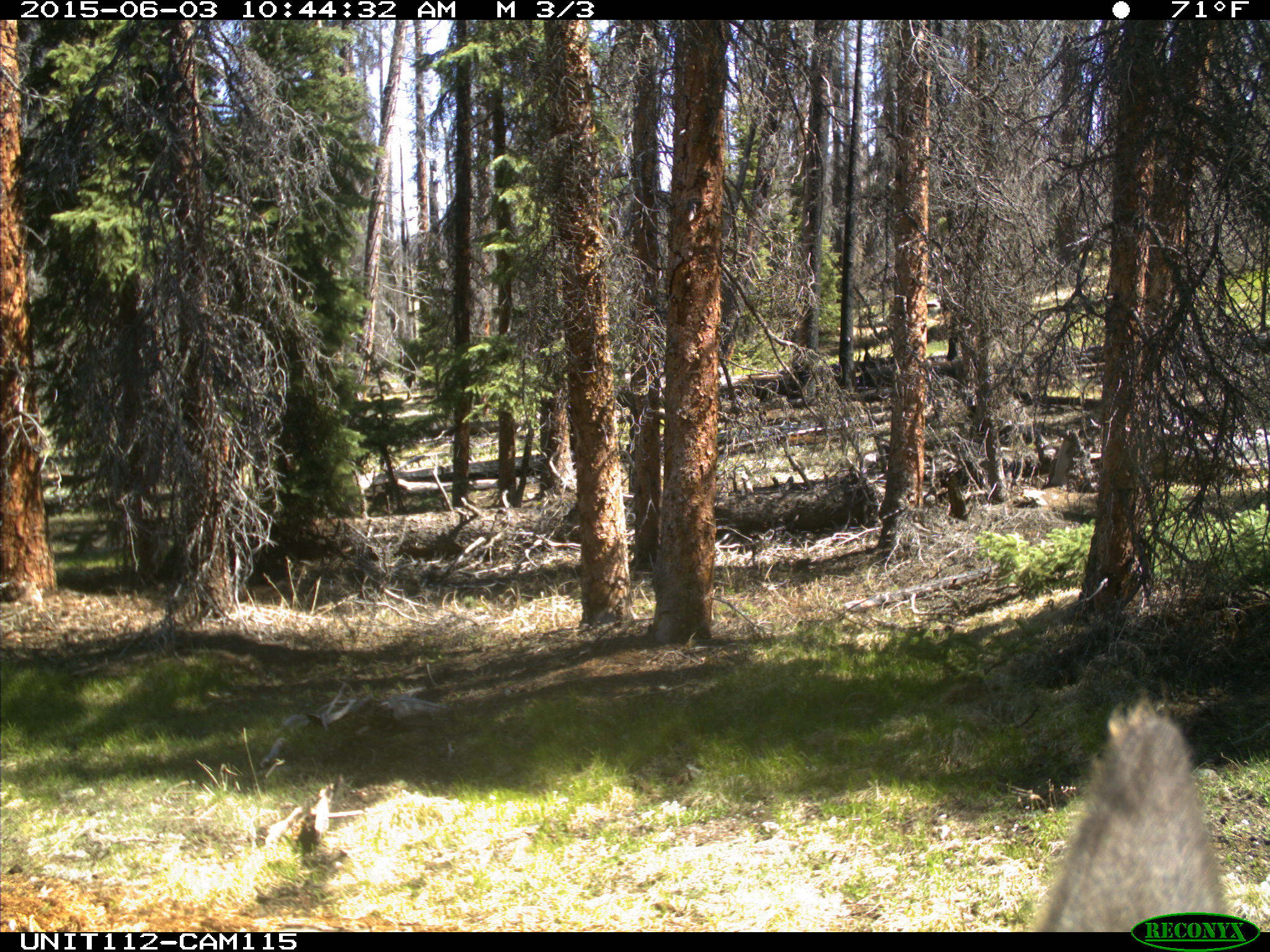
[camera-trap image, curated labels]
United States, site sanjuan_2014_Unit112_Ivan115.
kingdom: Animalia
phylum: Chordata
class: Mammalia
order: Artiodactyla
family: Cervidae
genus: Cervus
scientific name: Cervus elaphus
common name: red deer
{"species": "Cervus elaphus (red deer)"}